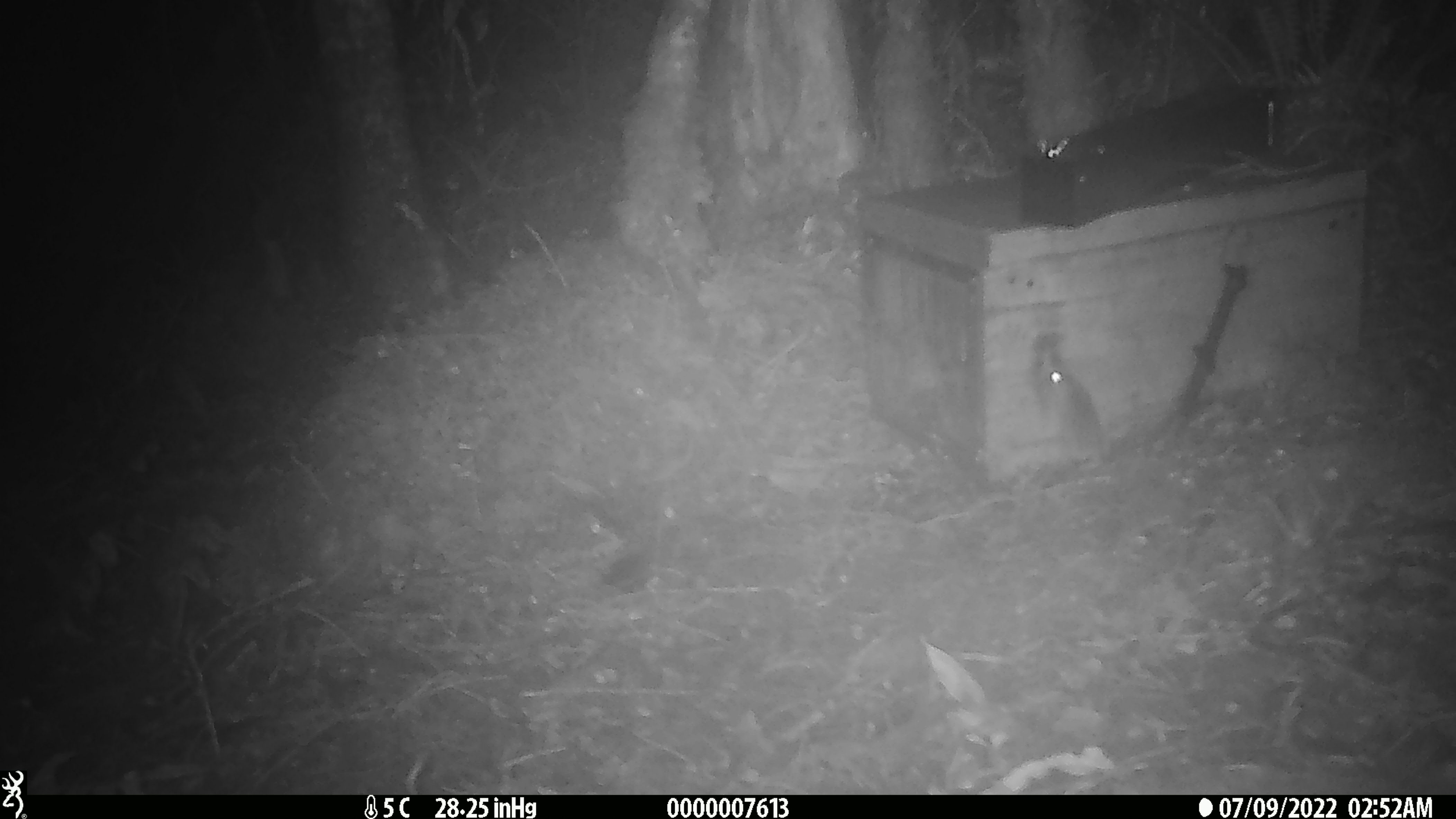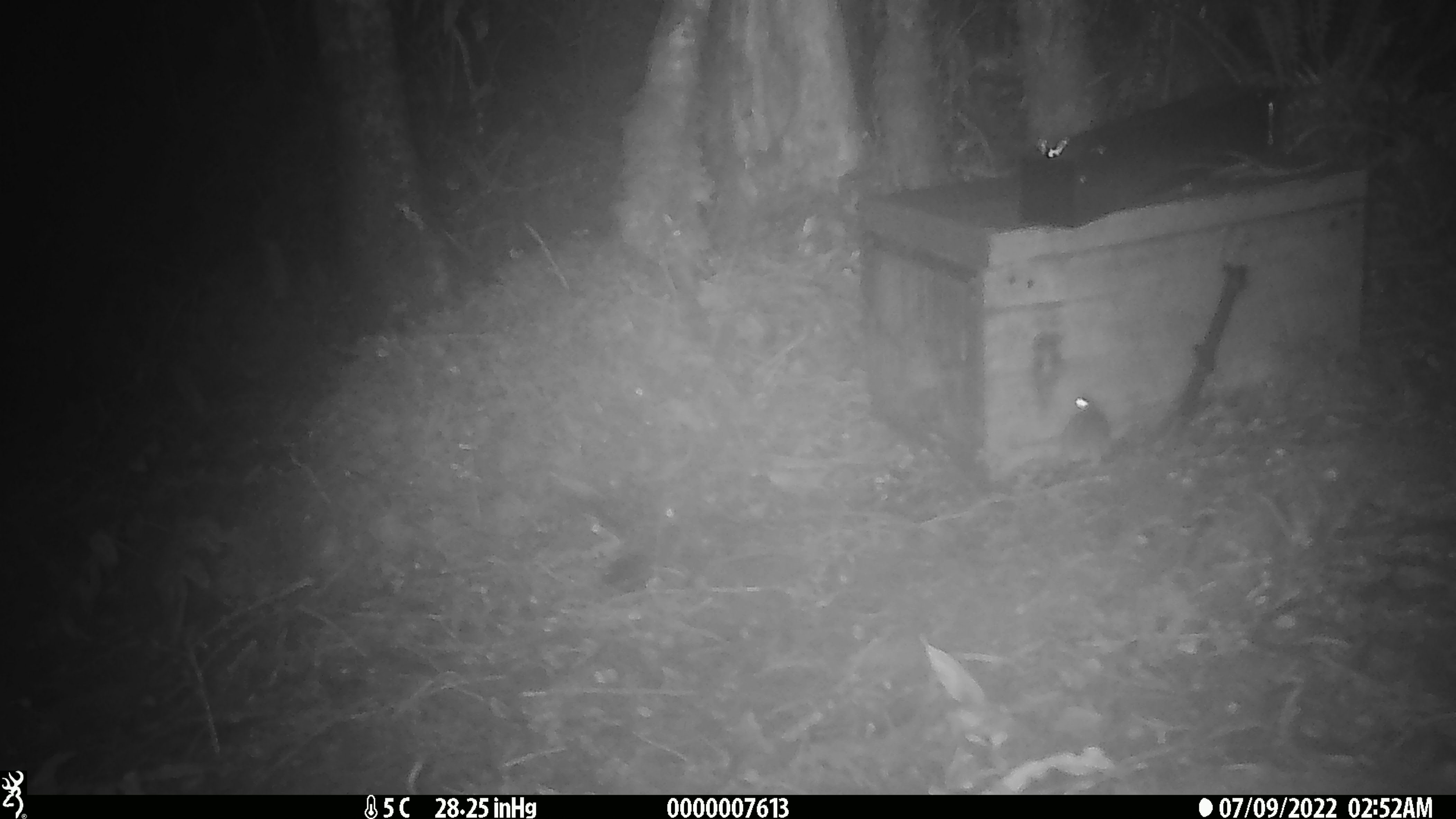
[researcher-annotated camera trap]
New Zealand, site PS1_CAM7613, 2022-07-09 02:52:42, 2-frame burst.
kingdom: Animalia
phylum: Chordata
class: Mammalia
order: Rodentia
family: Muridae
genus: Mus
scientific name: Mus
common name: mouse